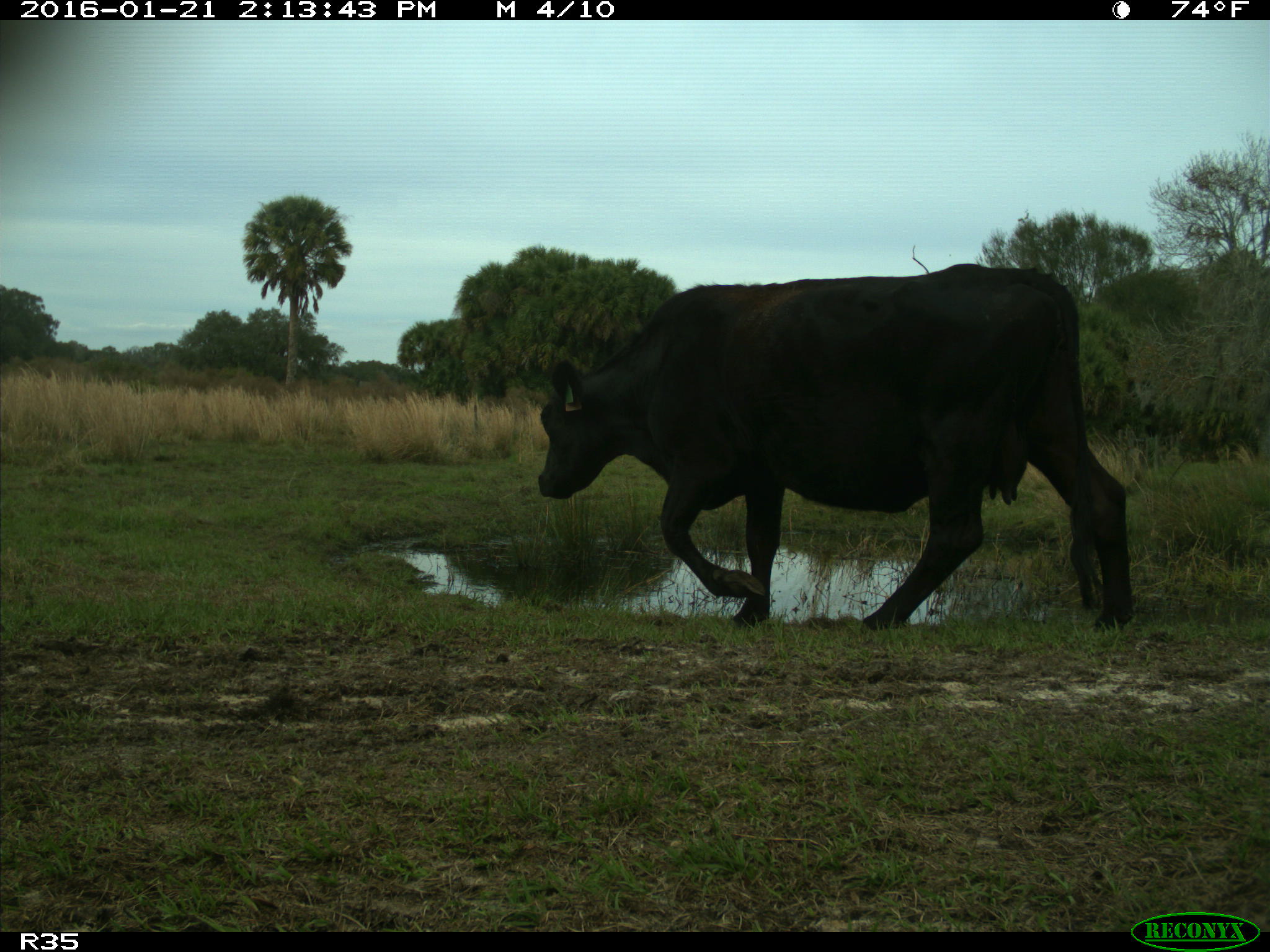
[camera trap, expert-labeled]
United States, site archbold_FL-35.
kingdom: Animalia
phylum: Chordata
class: Mammalia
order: Artiodactyla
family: Bovidae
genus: Bos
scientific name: Bos taurus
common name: domestic cow